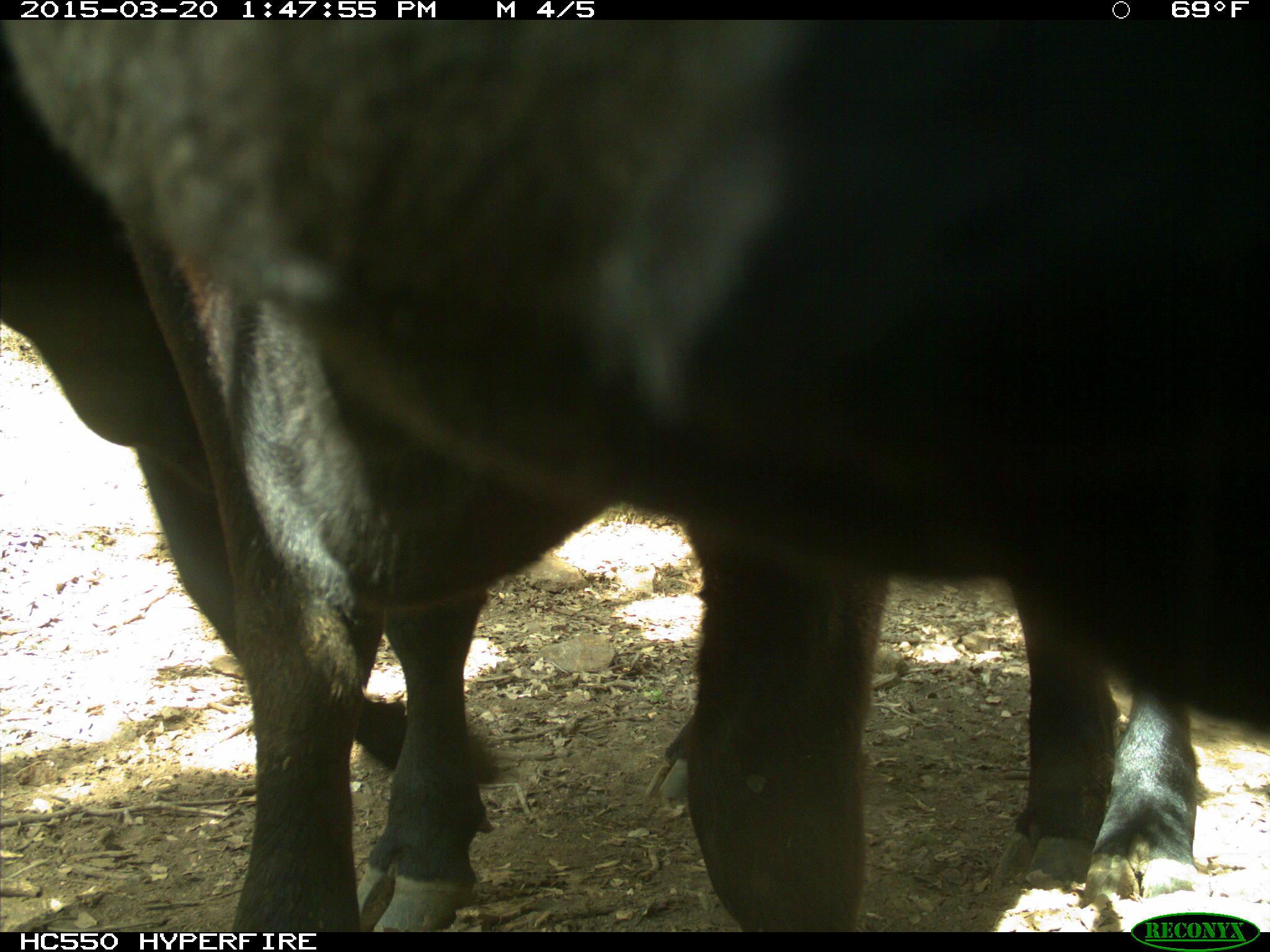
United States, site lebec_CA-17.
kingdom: Animalia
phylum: Chordata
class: Mammalia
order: Artiodactyla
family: Bovidae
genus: Bos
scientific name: Bos taurus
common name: domestic cow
Bos taurus (domestic cow).